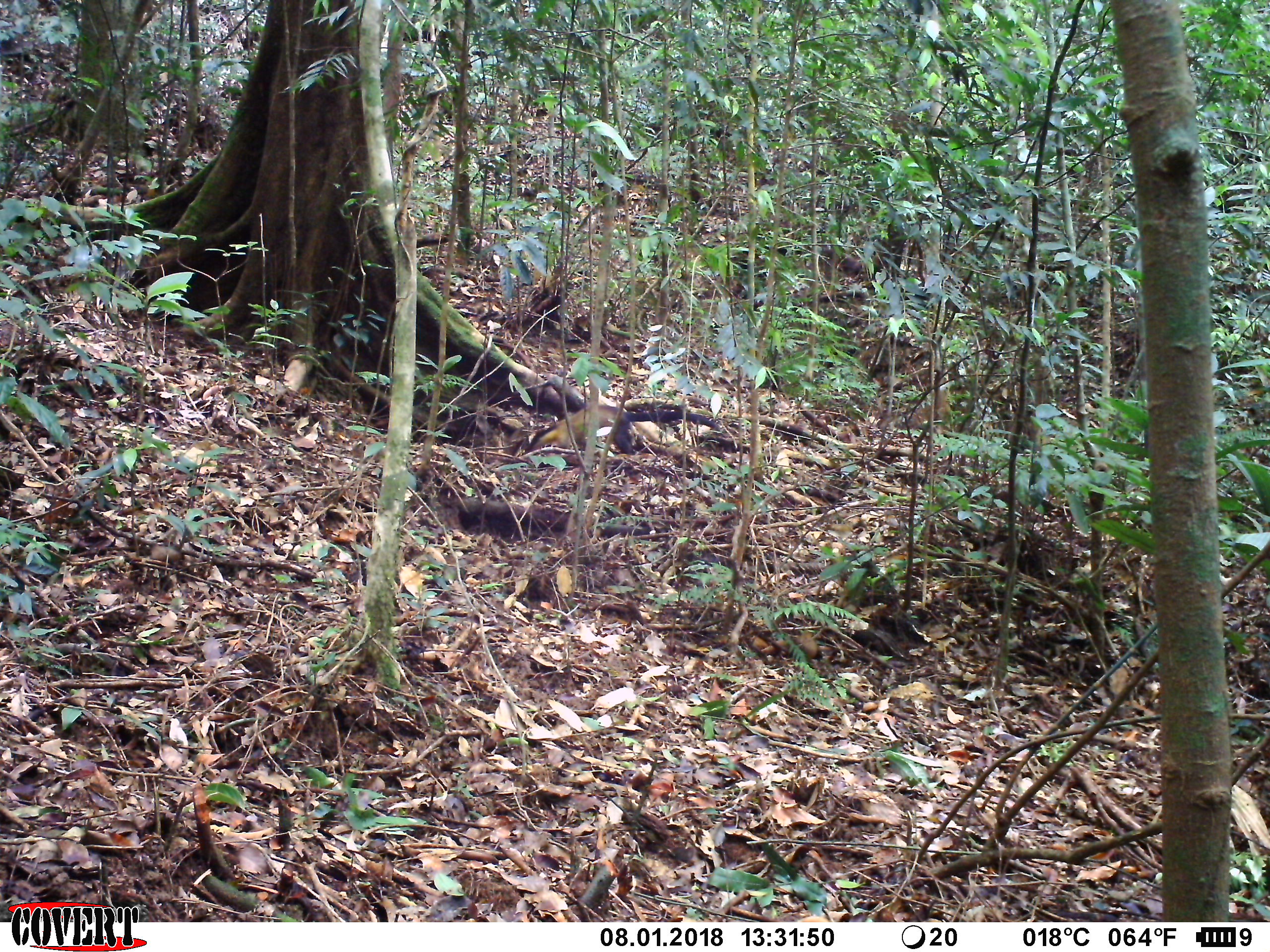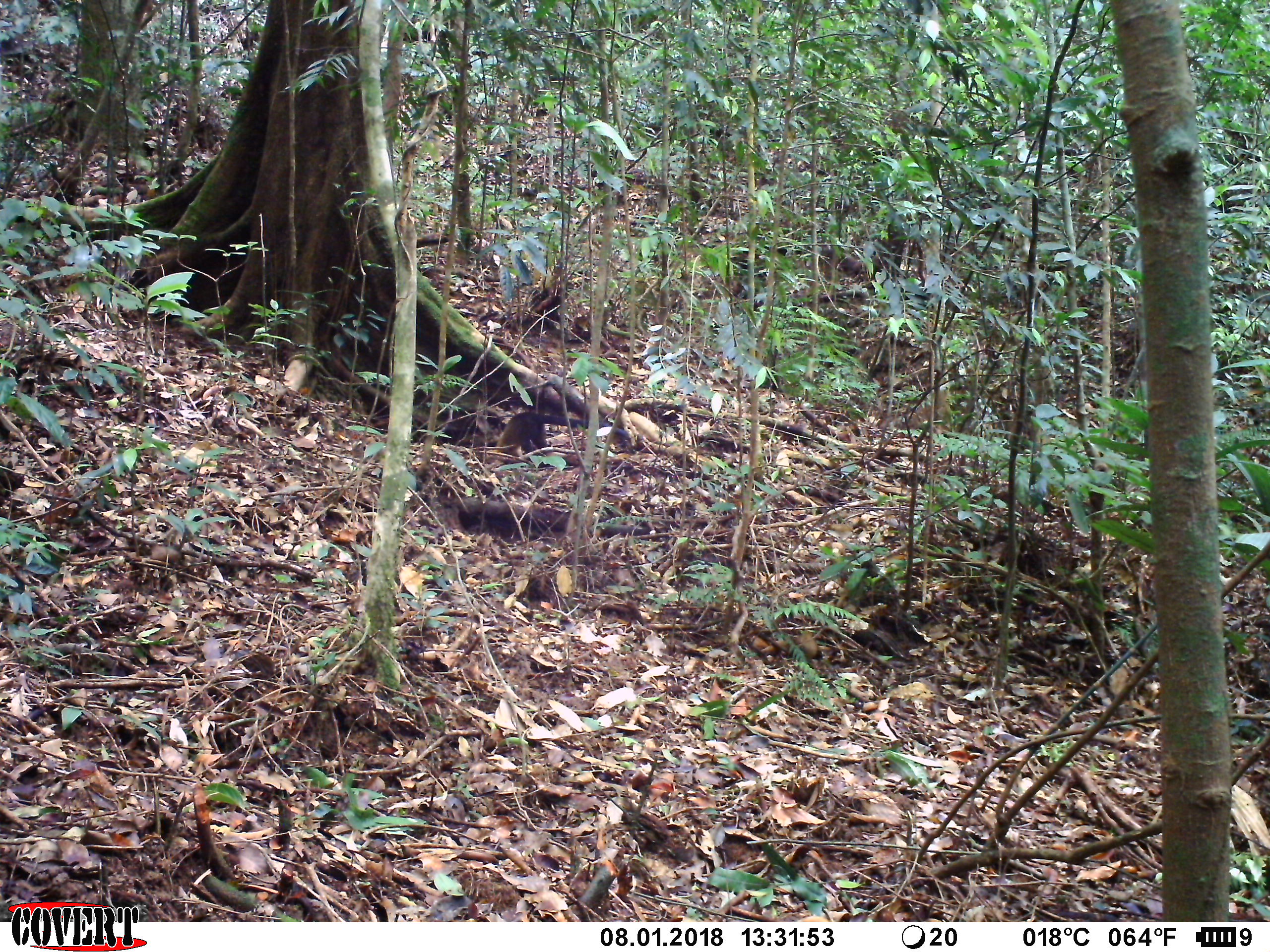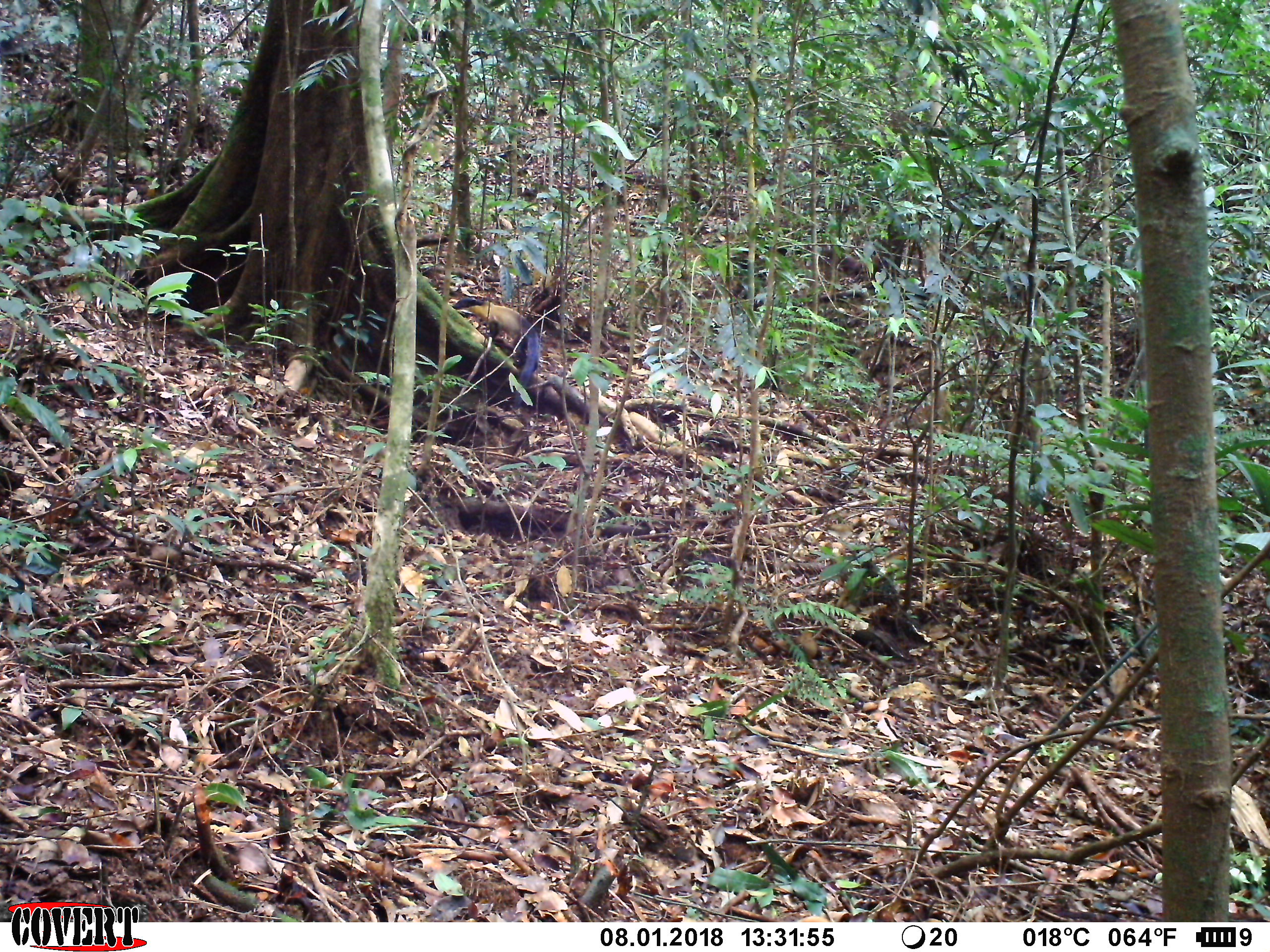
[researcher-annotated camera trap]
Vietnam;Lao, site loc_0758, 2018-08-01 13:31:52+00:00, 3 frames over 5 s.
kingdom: Animalia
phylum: Chordata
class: Mammalia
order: Carnivora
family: Mustelidae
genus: Martes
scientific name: Martes flavigula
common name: yellow-throated marten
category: yellow throated marten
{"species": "yellow throated marten (yellow-throated marten) (Martes flavigula)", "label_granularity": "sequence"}